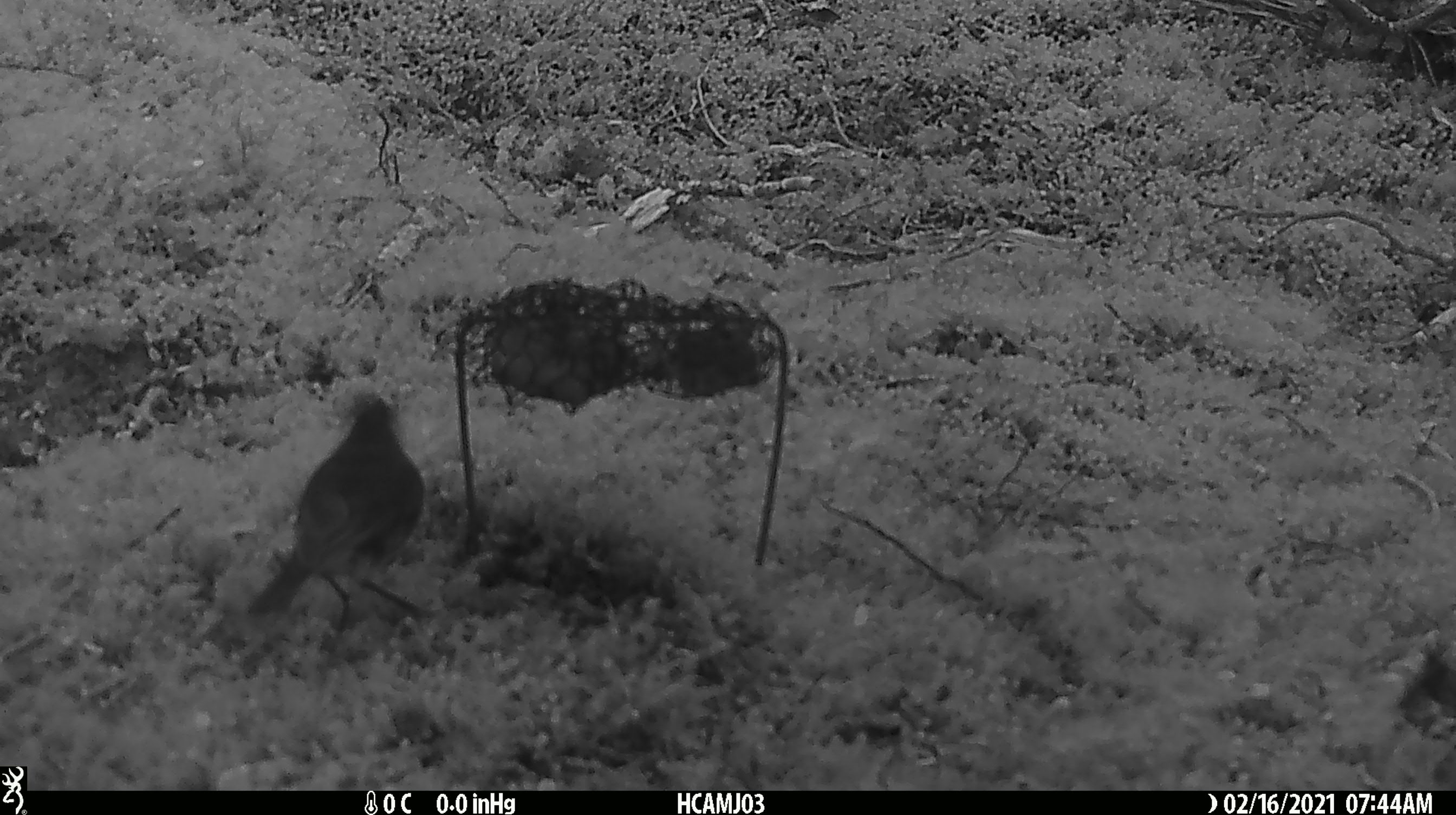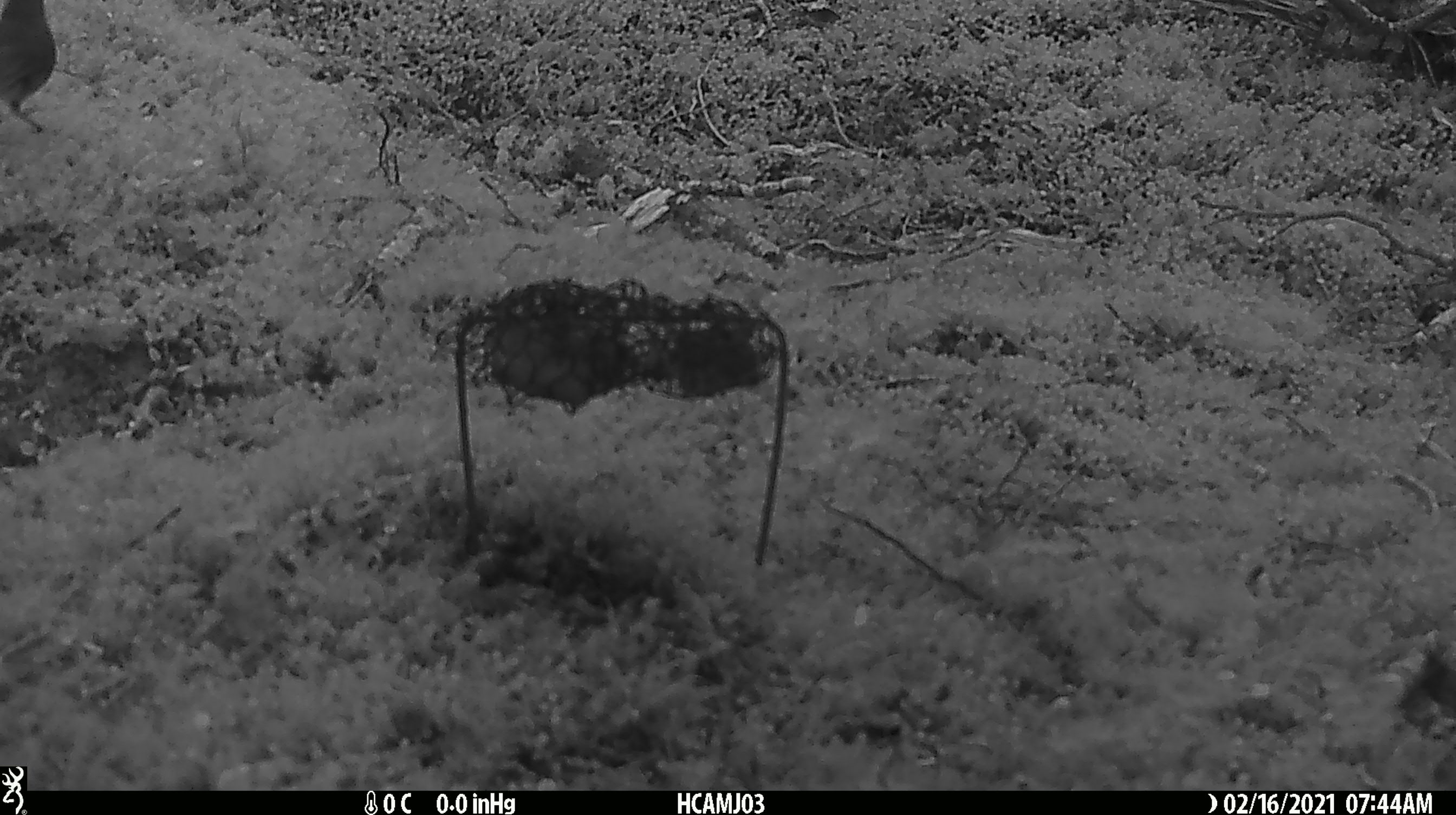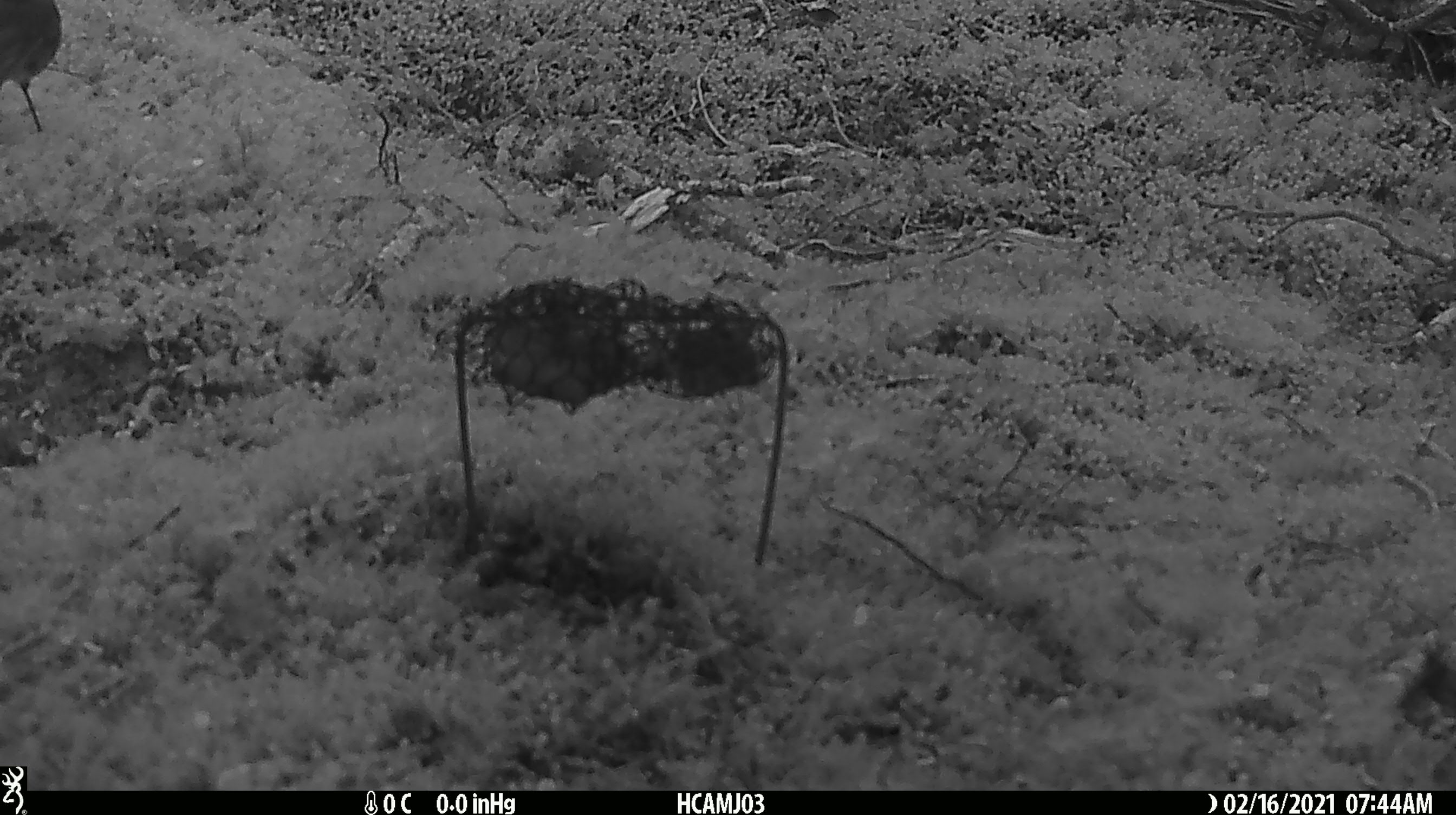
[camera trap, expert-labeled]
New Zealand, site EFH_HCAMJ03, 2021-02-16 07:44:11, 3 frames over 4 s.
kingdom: Animalia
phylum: Chordata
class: Aves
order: Passeriformes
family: Petroicidae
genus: Petroica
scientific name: Petroica australis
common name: new zealand robin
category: robin